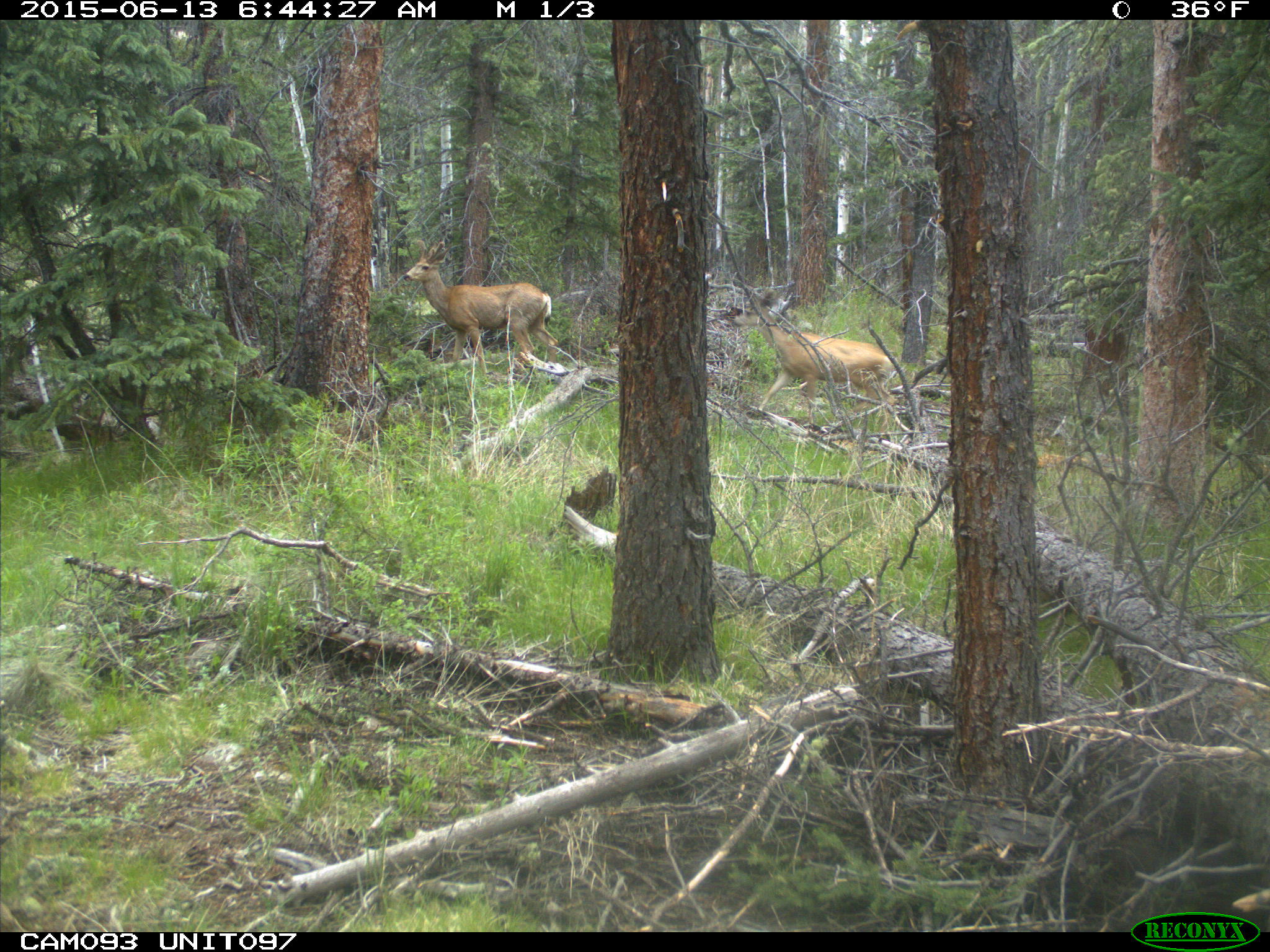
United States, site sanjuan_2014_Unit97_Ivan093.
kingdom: Animalia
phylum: Chordata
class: Mammalia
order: Artiodactyla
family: Cervidae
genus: Odocoileus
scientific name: Odocoileus hemionus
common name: mule deer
Odocoileus hemionus (mule deer).